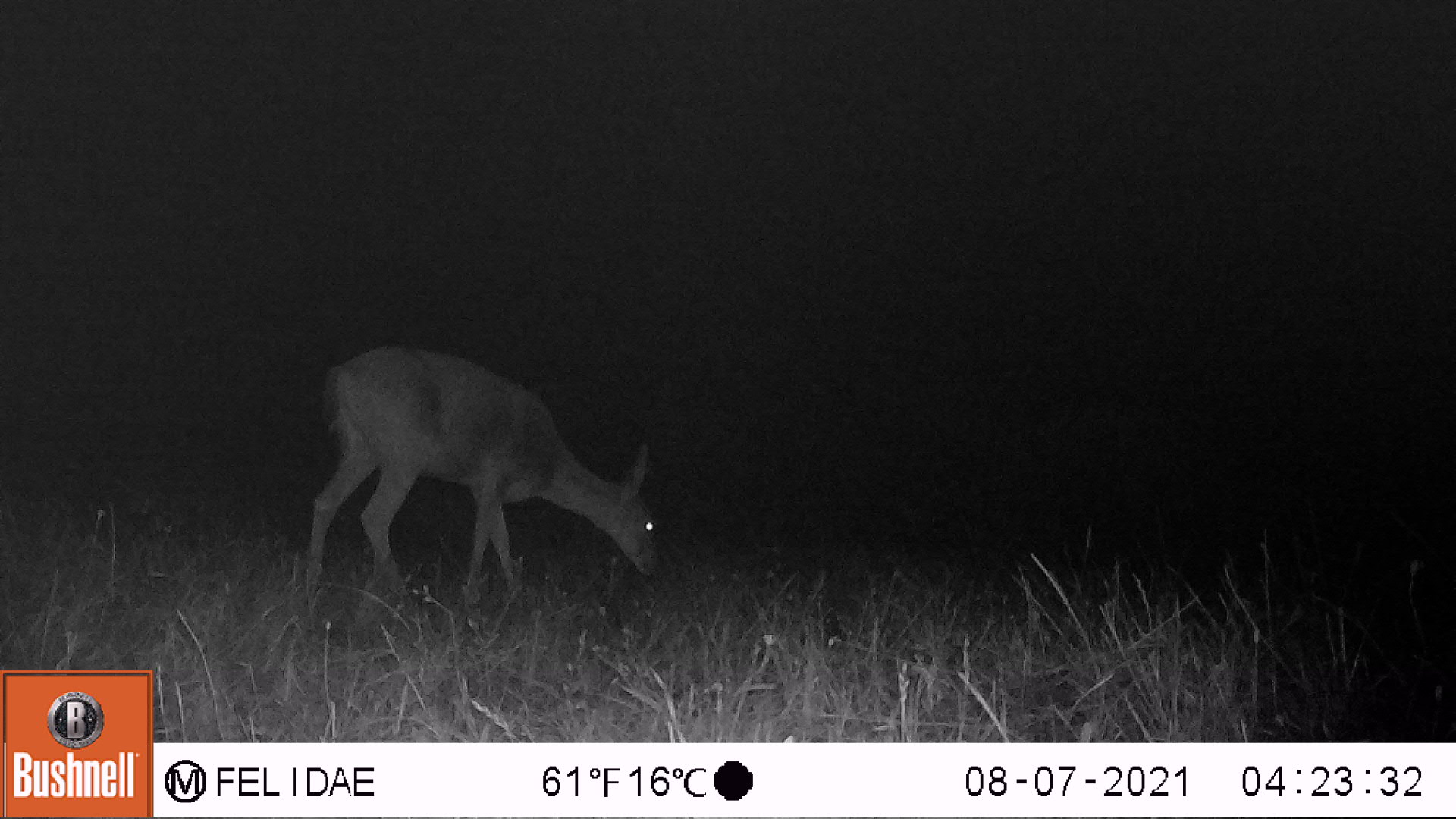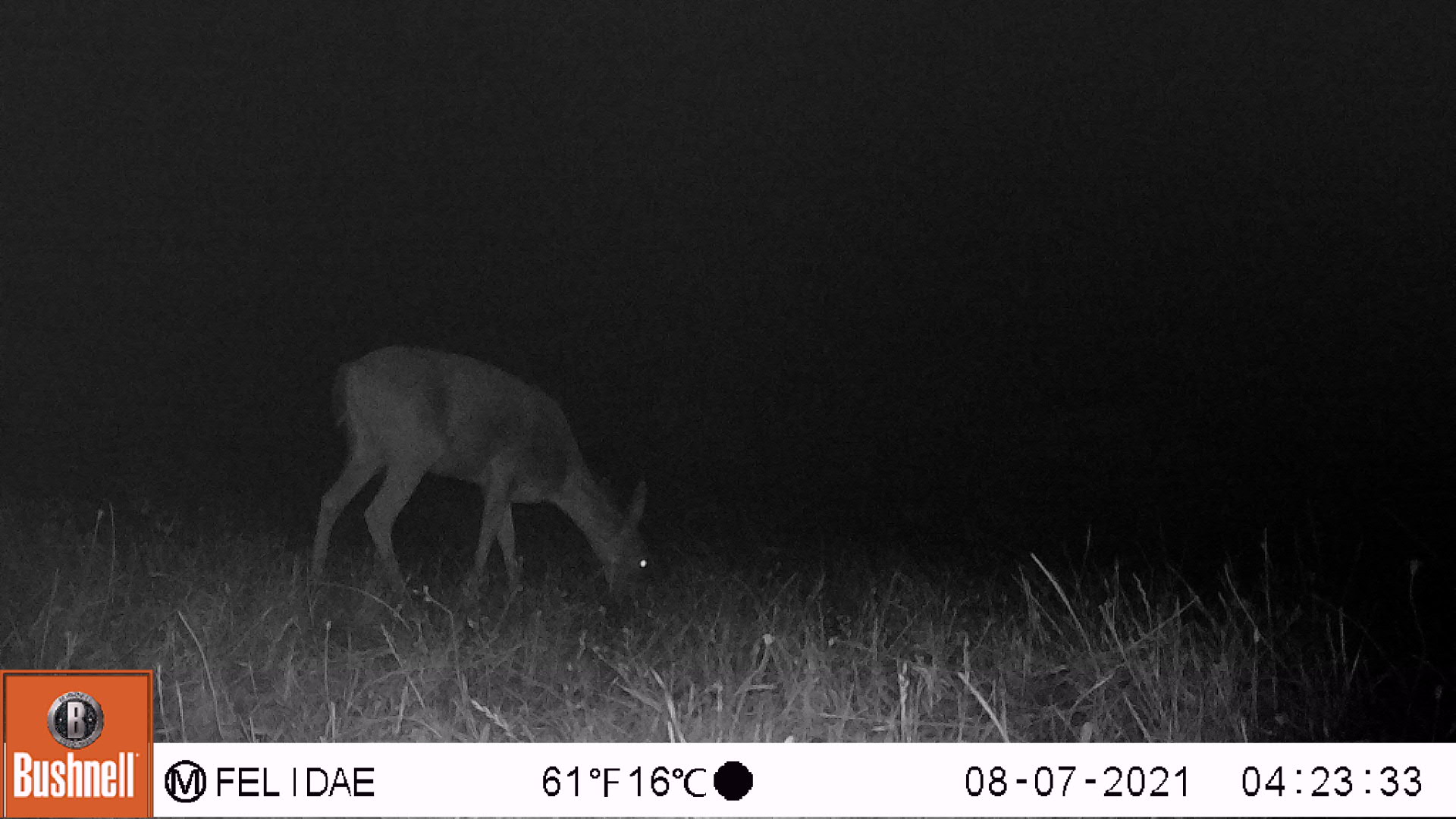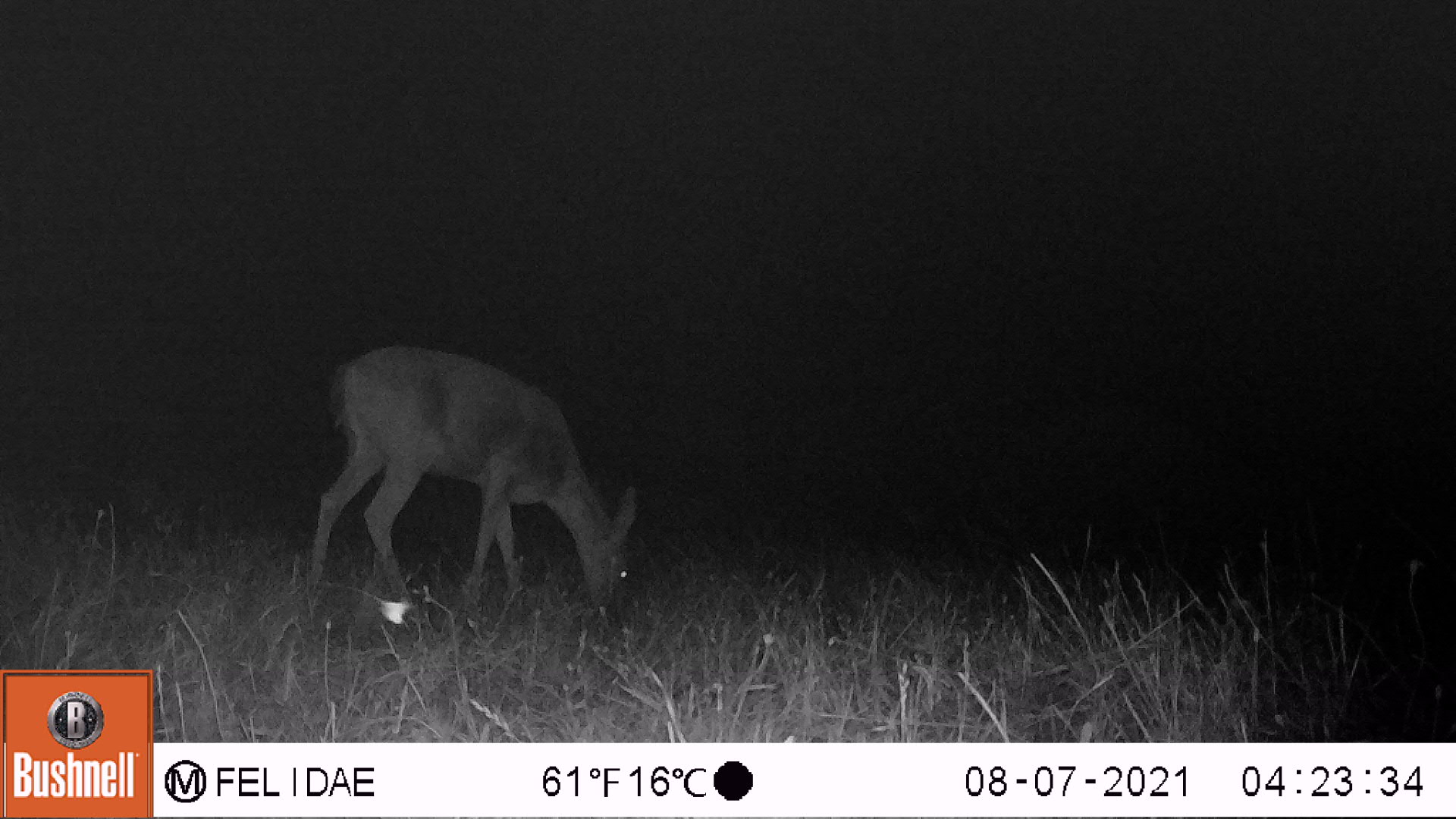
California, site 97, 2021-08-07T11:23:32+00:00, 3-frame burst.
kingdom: Animalia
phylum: Chordata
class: Mammalia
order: Artiodactyla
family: Cervidae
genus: Odocoileus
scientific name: Odocoileus hemionus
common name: mule deer